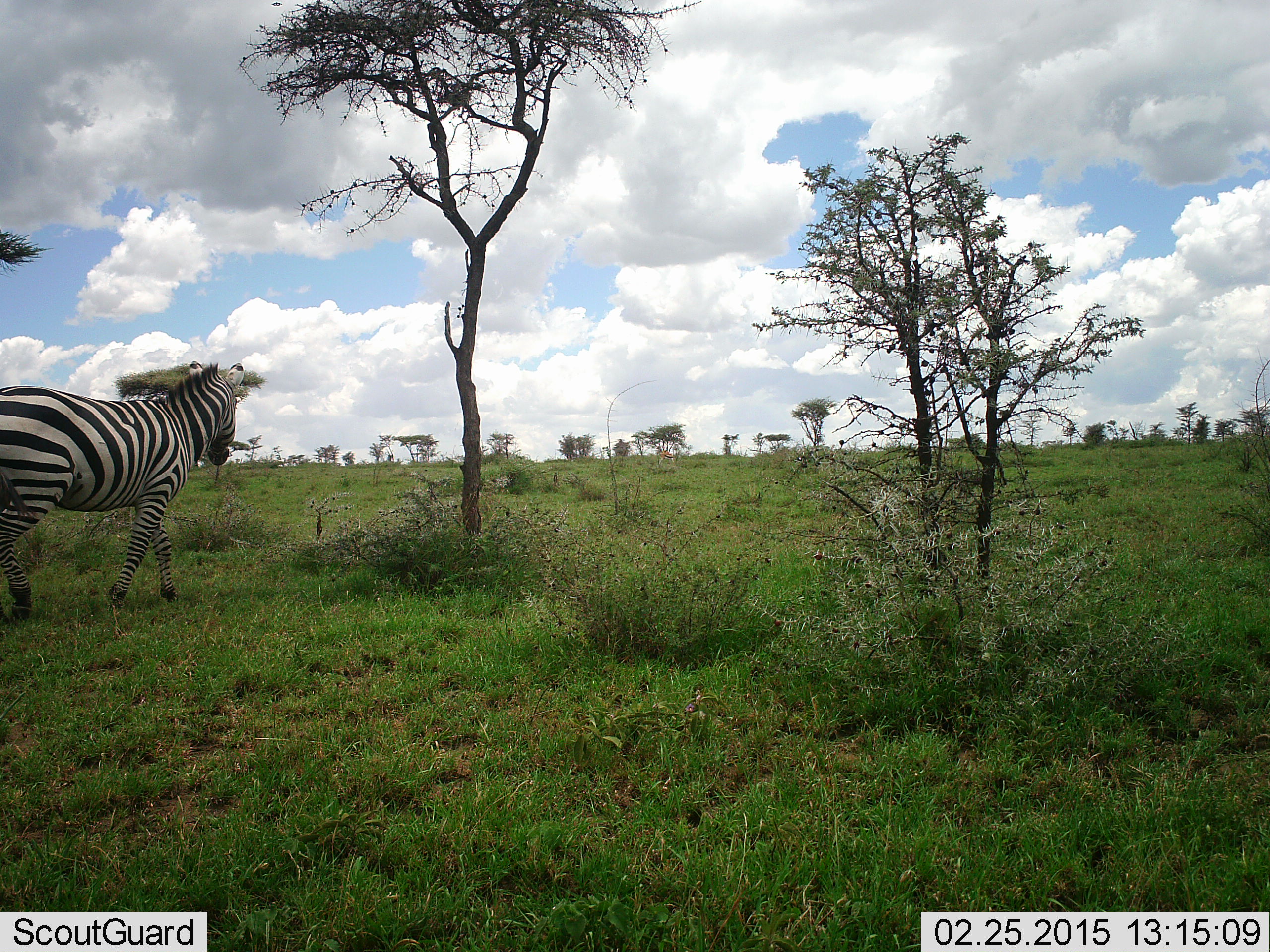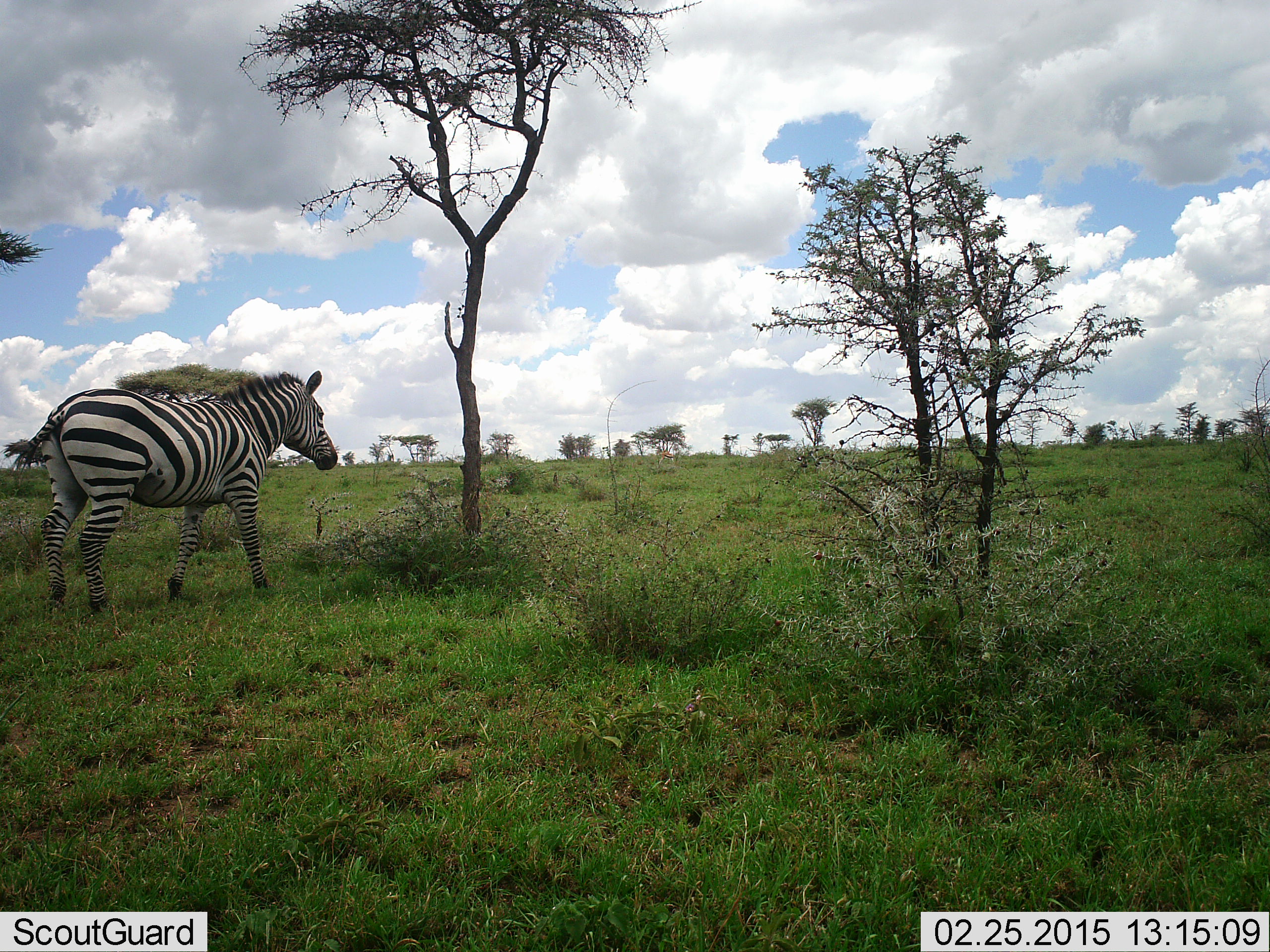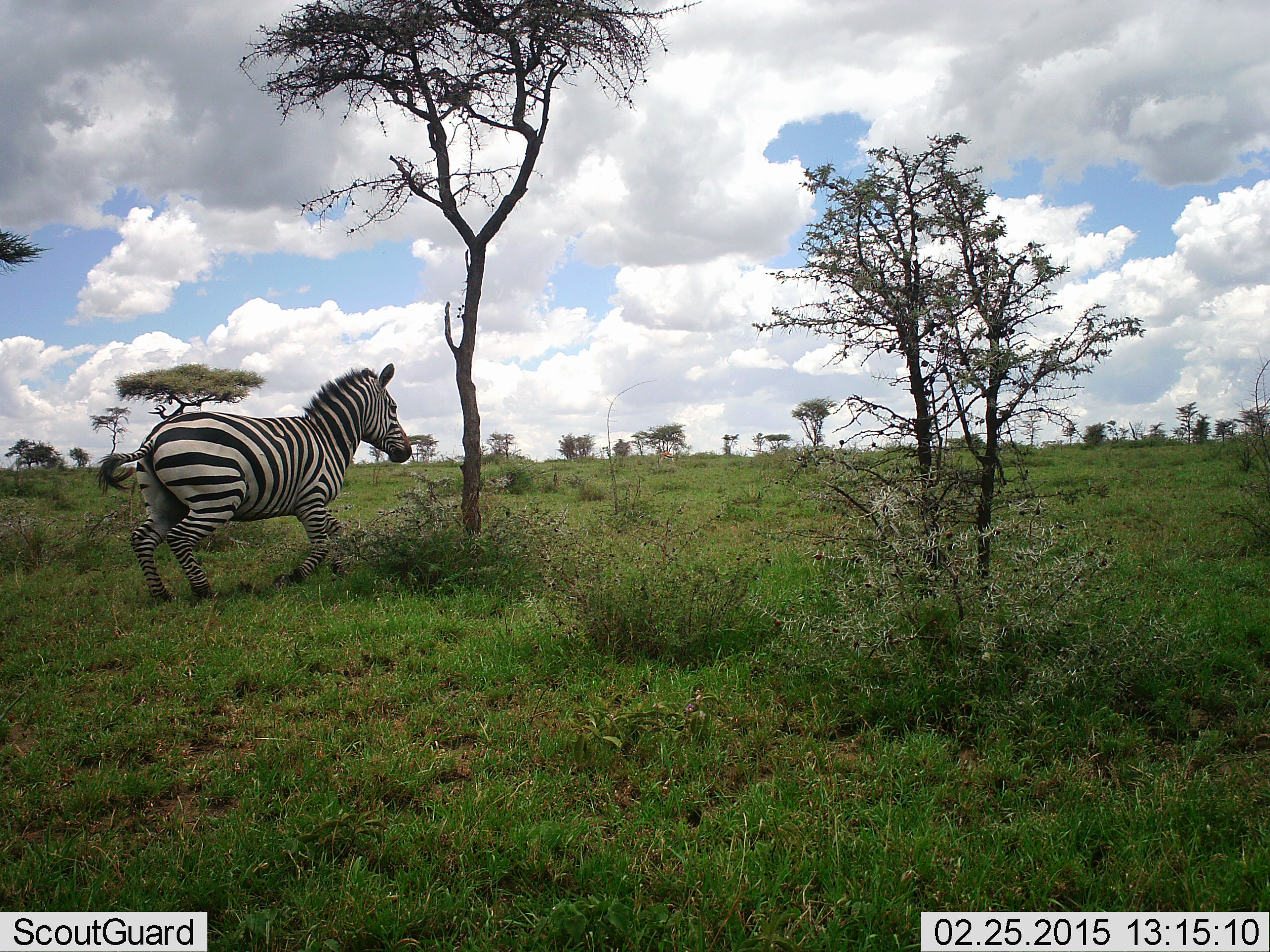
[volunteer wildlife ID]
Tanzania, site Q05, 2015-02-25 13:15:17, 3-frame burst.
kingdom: Animalia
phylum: Chordata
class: Mammalia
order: Perissodactyla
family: Equidae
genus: Equus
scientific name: Equus quagga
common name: plains zebra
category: zebra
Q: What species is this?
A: Zebra (plains zebra) (Equus quagga).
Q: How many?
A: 1.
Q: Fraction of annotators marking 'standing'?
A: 0%.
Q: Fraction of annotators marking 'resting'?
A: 0%.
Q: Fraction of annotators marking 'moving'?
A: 100%.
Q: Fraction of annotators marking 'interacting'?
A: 0%.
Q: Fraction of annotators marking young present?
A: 0%.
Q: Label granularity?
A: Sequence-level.